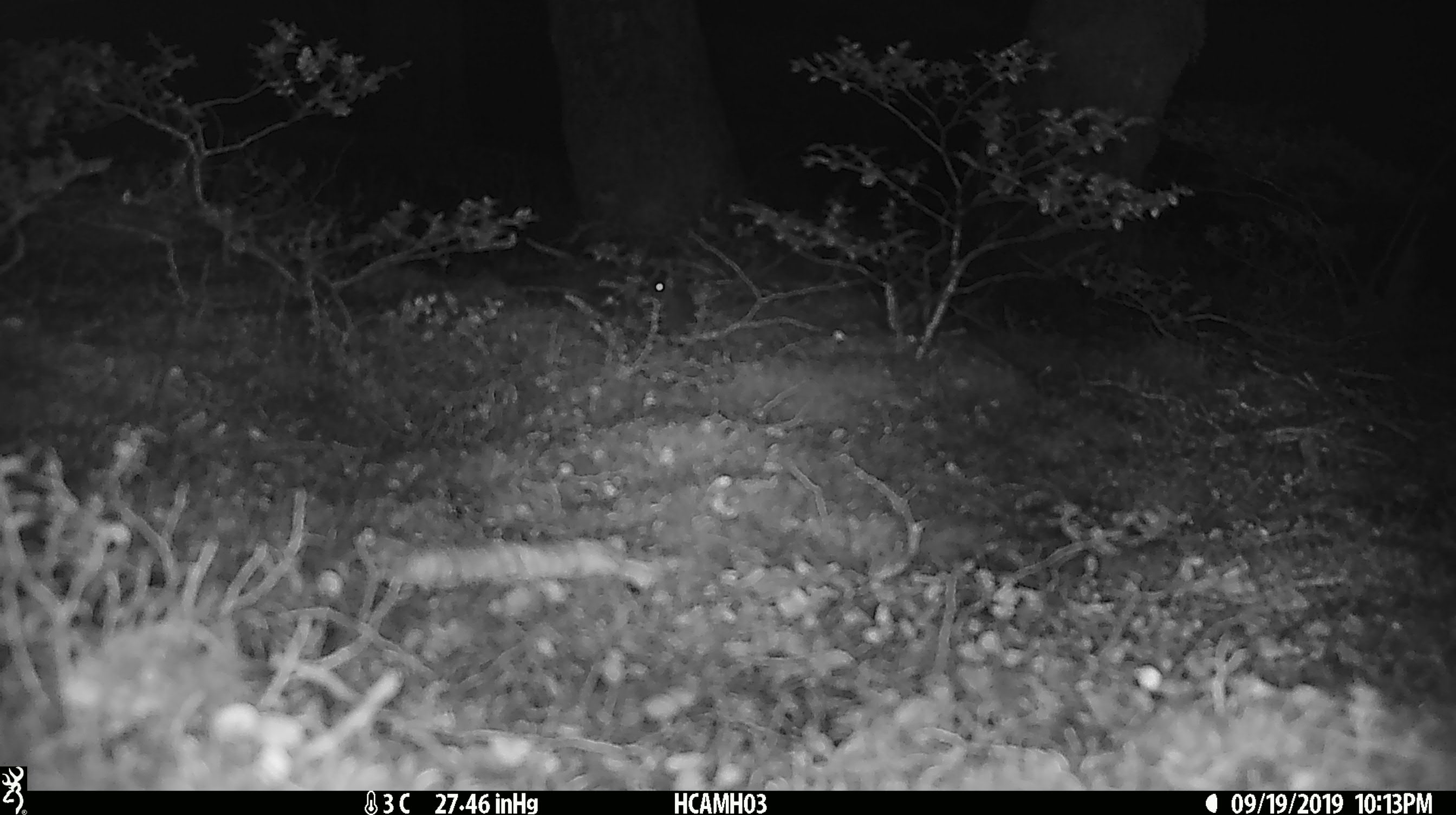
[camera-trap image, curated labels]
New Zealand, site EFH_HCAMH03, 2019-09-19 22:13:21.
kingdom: Animalia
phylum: Chordata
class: Mammalia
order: Rodentia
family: Muridae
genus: Mus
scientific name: Mus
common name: mouse